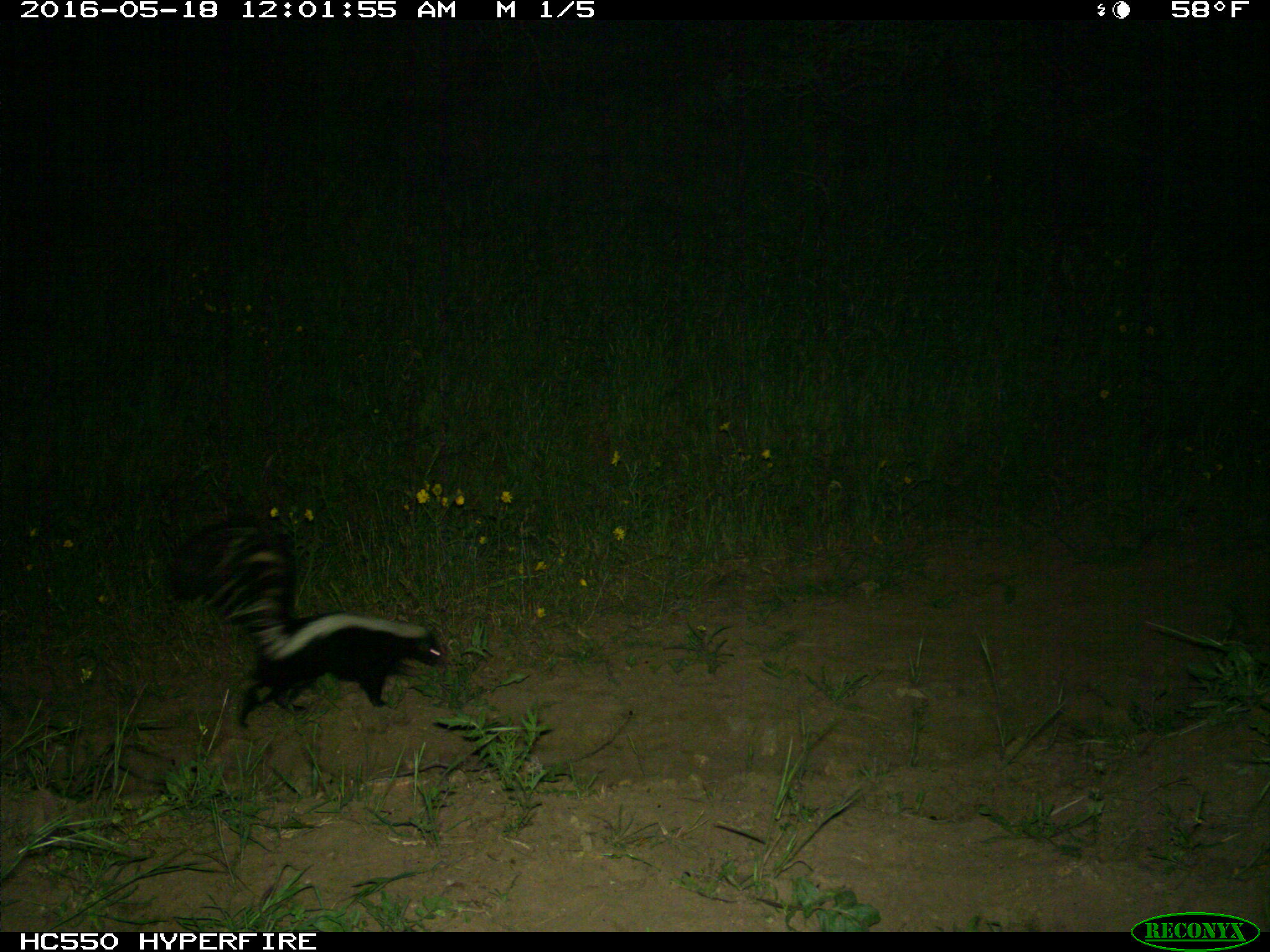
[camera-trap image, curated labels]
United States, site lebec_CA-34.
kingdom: Animalia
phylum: Chordata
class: Mammalia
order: Carnivora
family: Mephitidae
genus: Mephitis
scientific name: Mephitis mephitis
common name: striped skunk